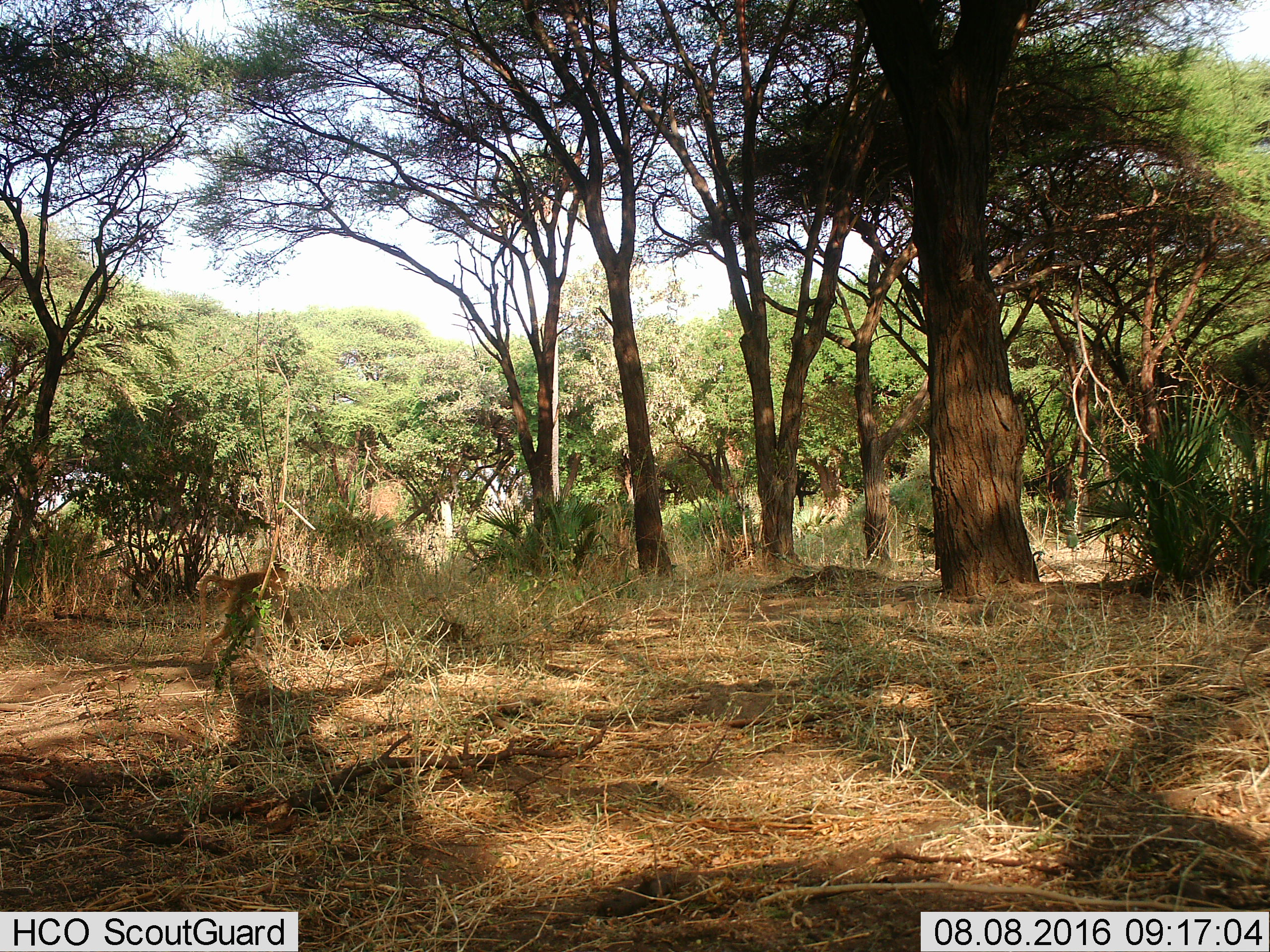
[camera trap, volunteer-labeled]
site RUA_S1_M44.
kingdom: Animalia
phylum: Chordata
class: Mammalia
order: Primates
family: Cercopithecidae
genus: Papio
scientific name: Papio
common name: baboon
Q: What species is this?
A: Baboon (Papio).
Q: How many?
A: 1.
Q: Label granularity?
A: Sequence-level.